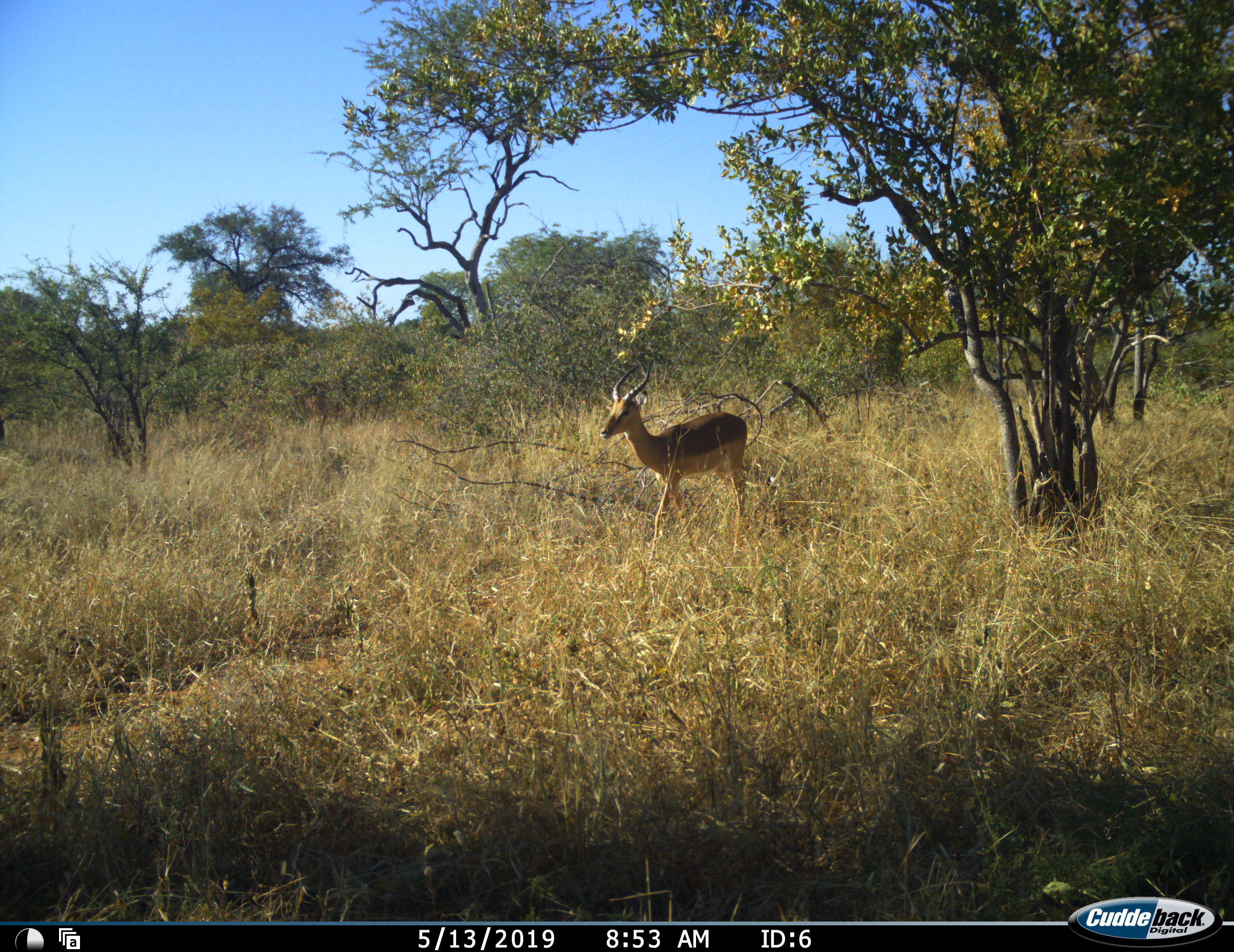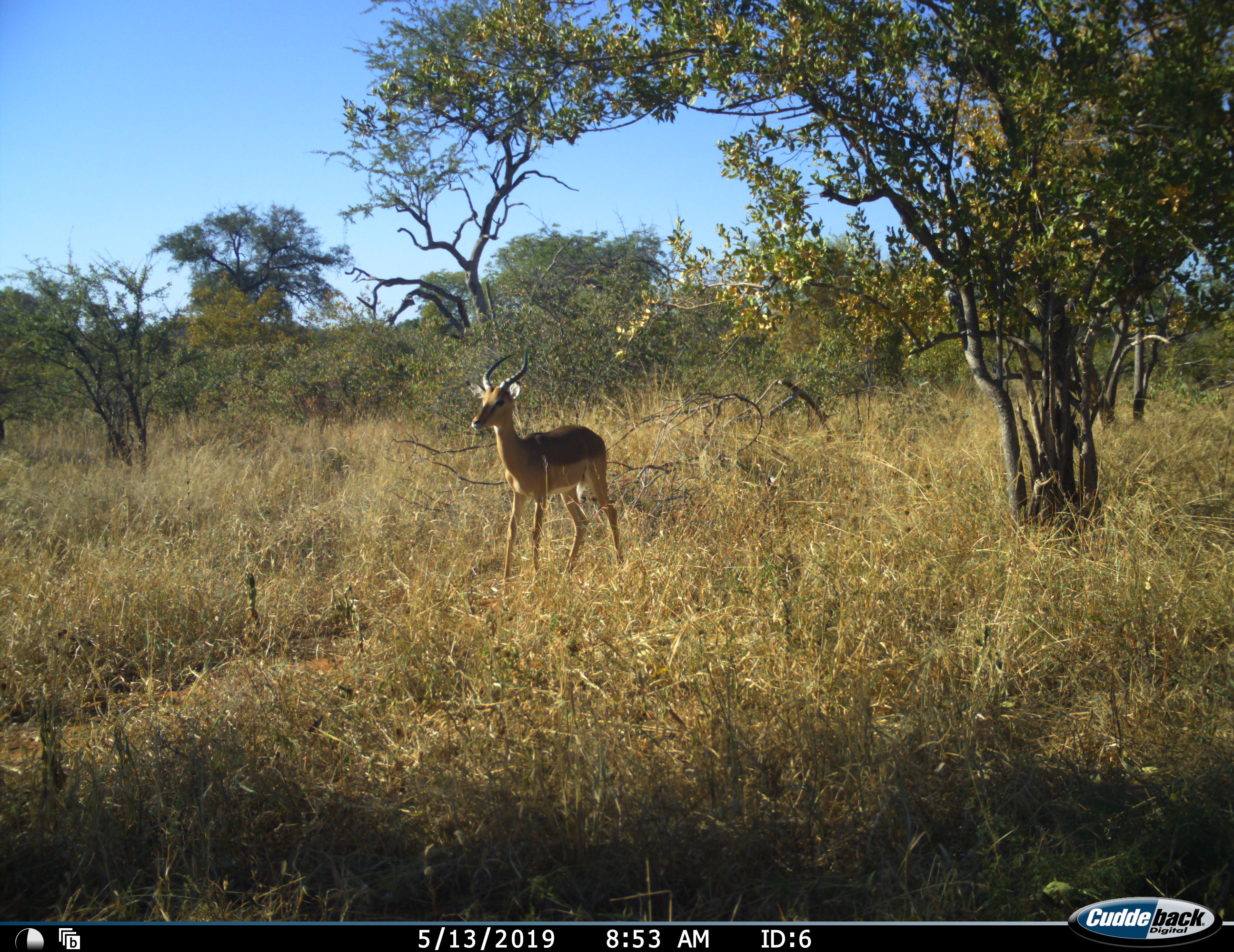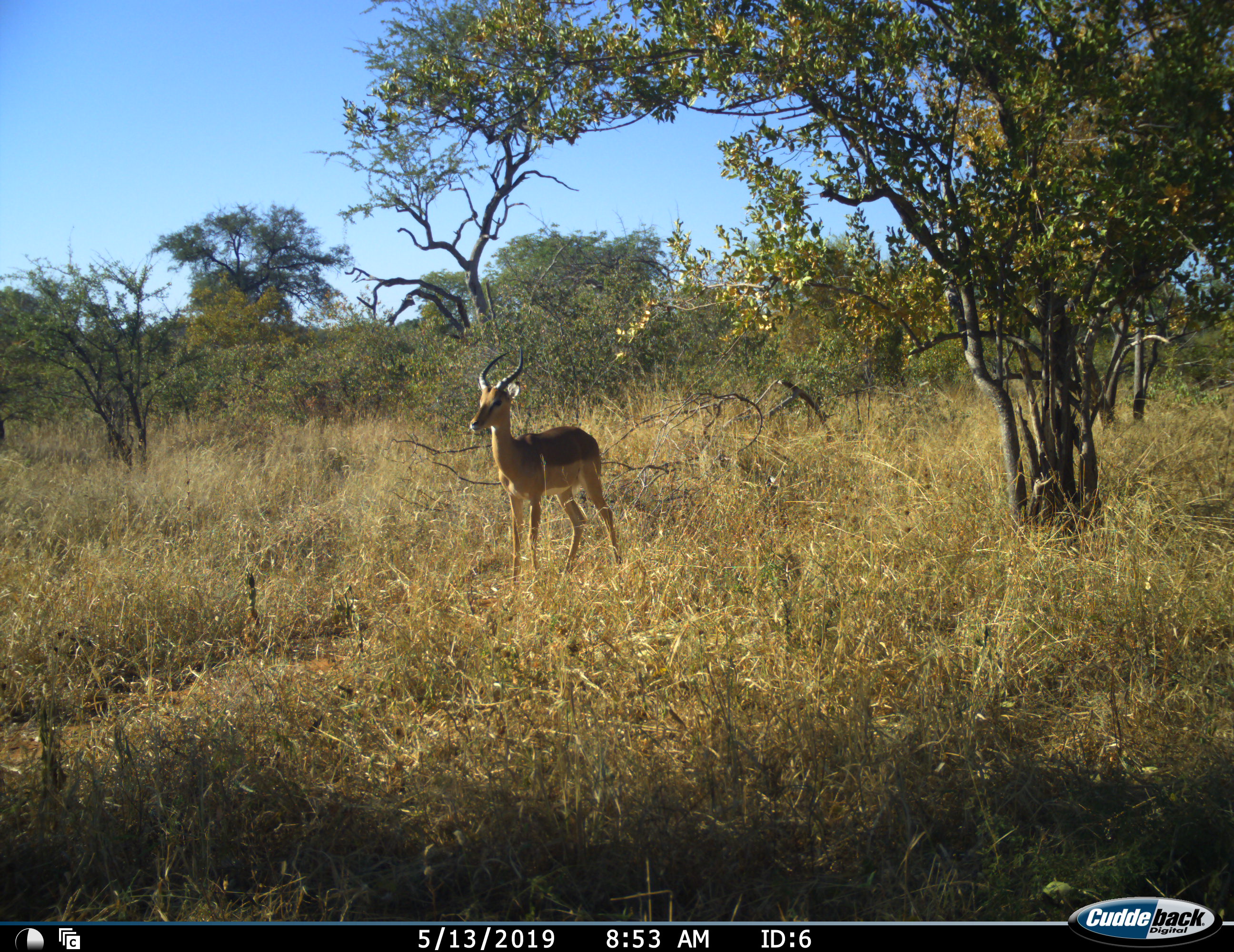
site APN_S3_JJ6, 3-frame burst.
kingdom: Animalia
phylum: Chordata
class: Mammalia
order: Artiodactyla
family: Bovidae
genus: Aepyceros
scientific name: Aepyceros melampus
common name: impala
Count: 1.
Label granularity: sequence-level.